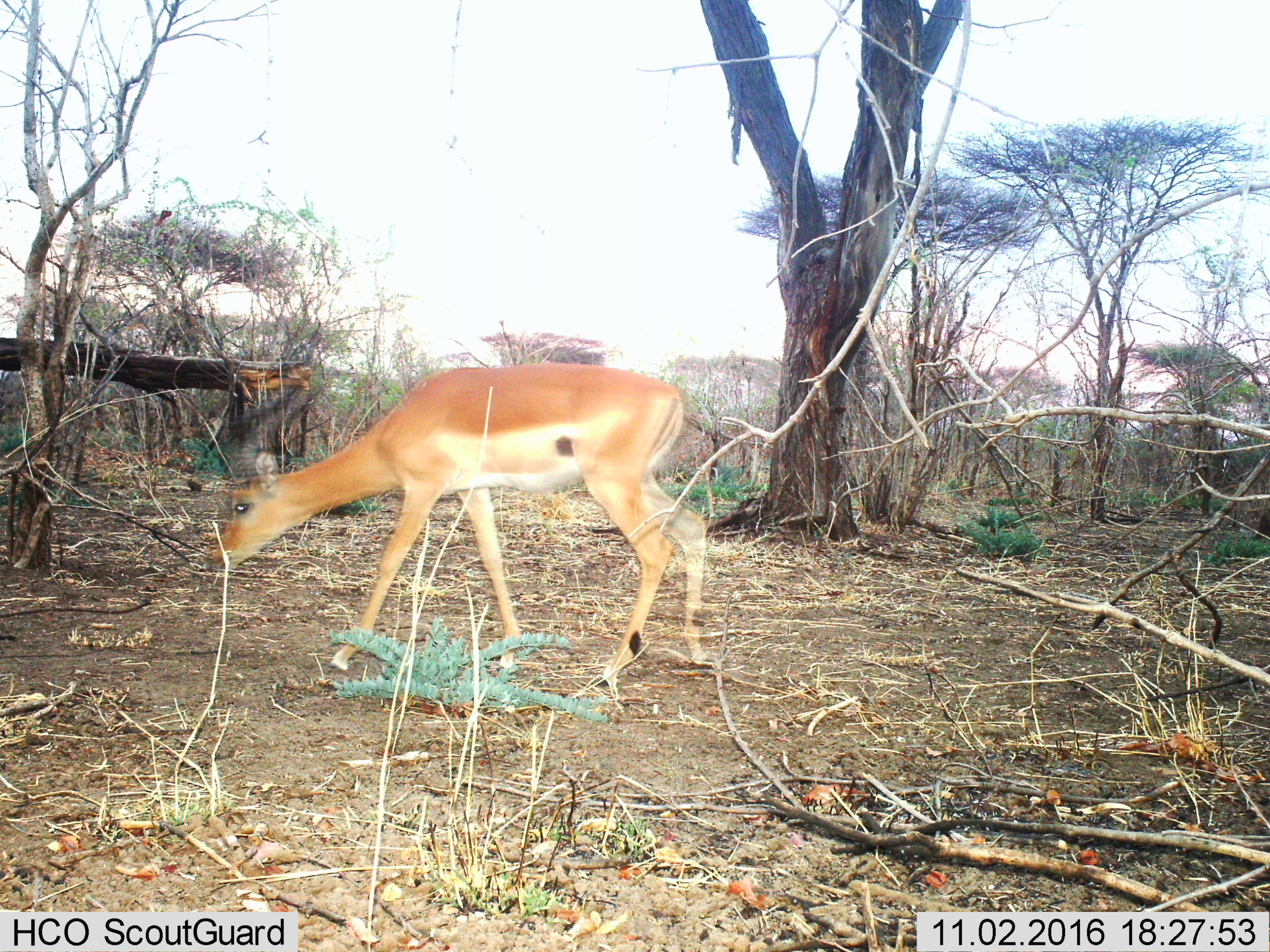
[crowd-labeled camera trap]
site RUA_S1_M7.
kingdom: Animalia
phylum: Chordata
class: Mammalia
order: Artiodactyla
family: Bovidae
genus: Aepyceros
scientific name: Aepyceros melampus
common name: impala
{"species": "impala (Aepyceros melampus)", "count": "1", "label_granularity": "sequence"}